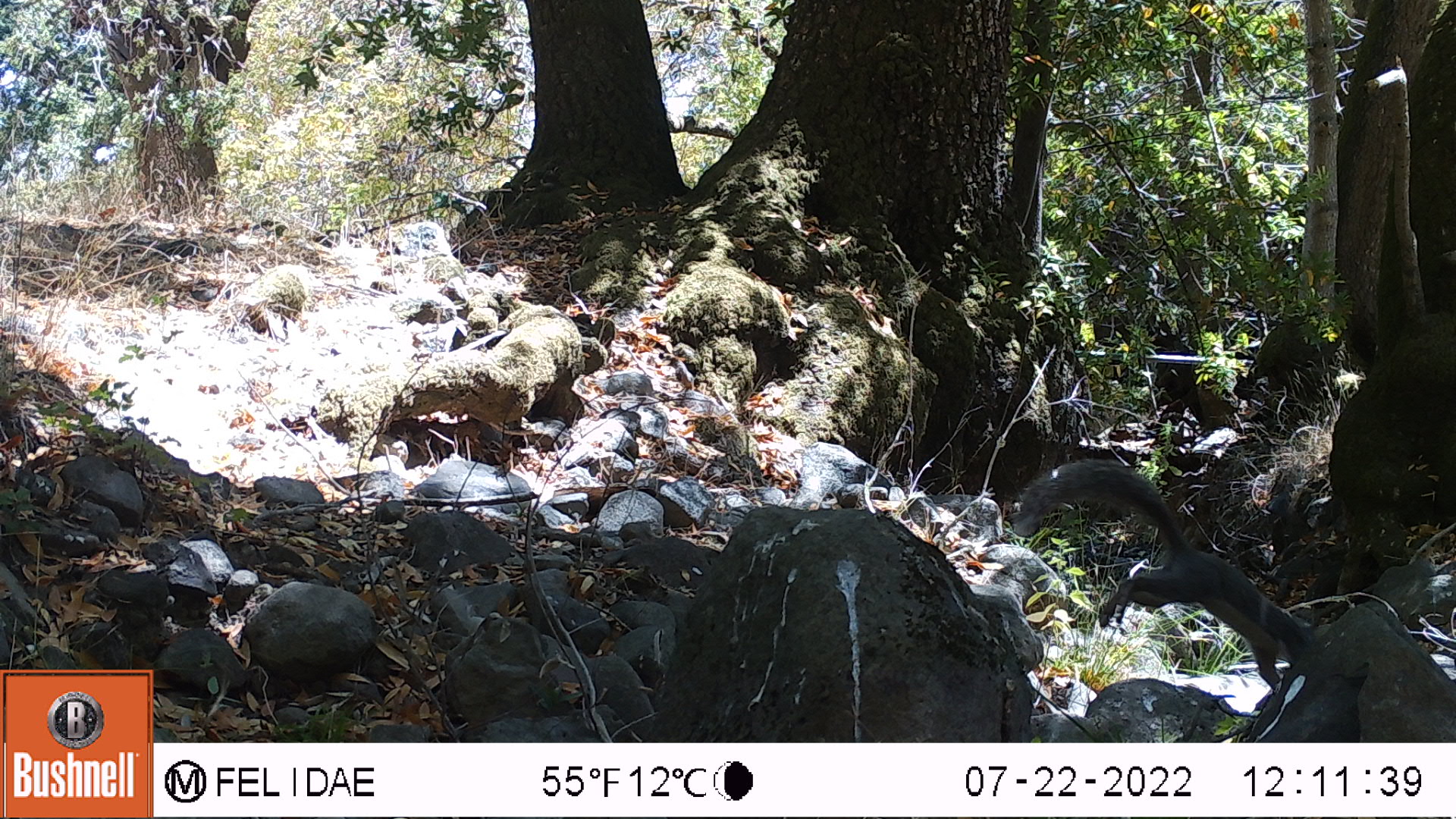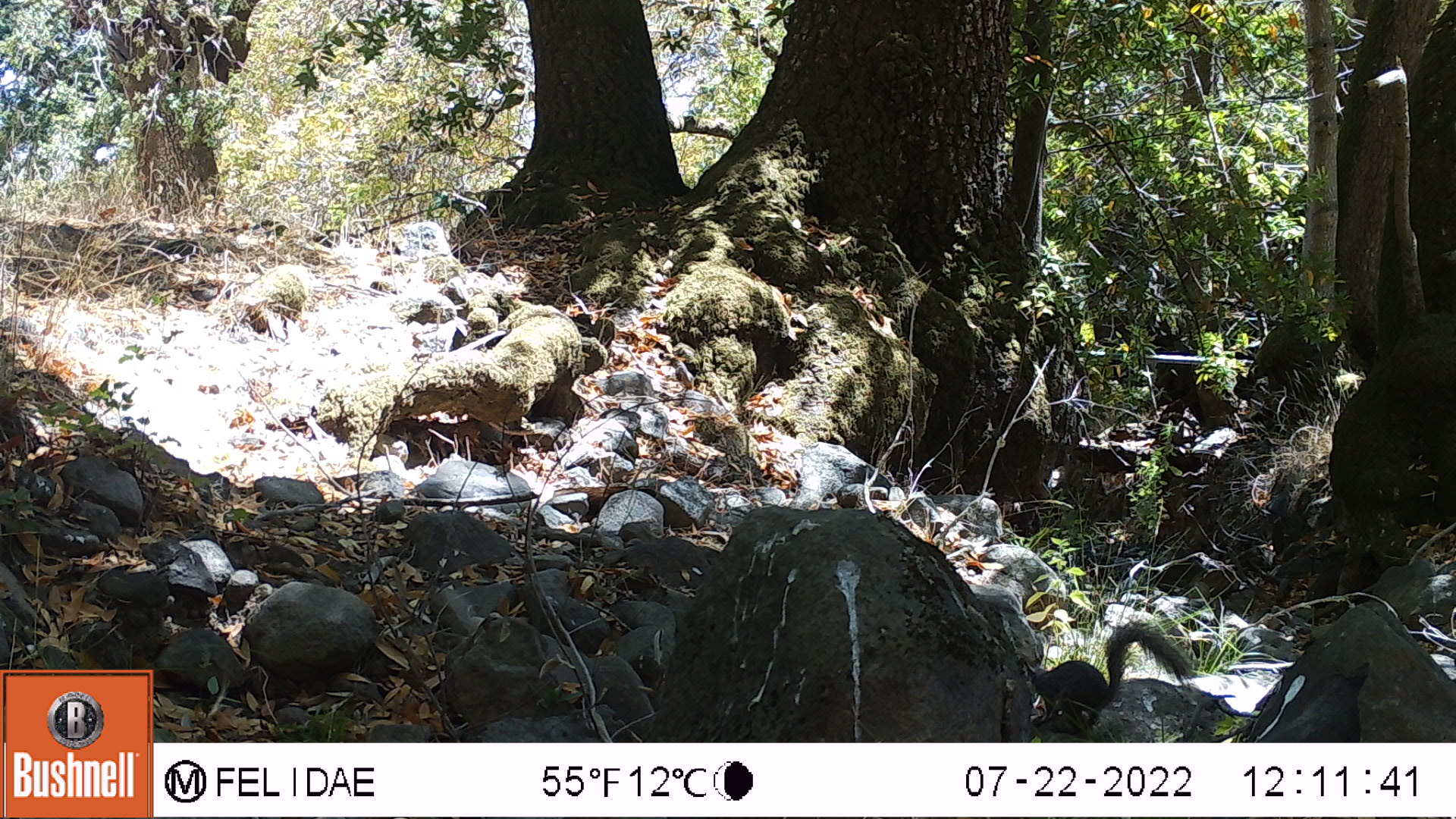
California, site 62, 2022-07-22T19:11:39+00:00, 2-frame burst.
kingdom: Animalia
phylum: Chordata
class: Mammalia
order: Rodentia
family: Sciuridae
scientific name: Sciuridae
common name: squirrel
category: unknown squirrel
Unknown squirrel (squirrel) (Sciuridae).